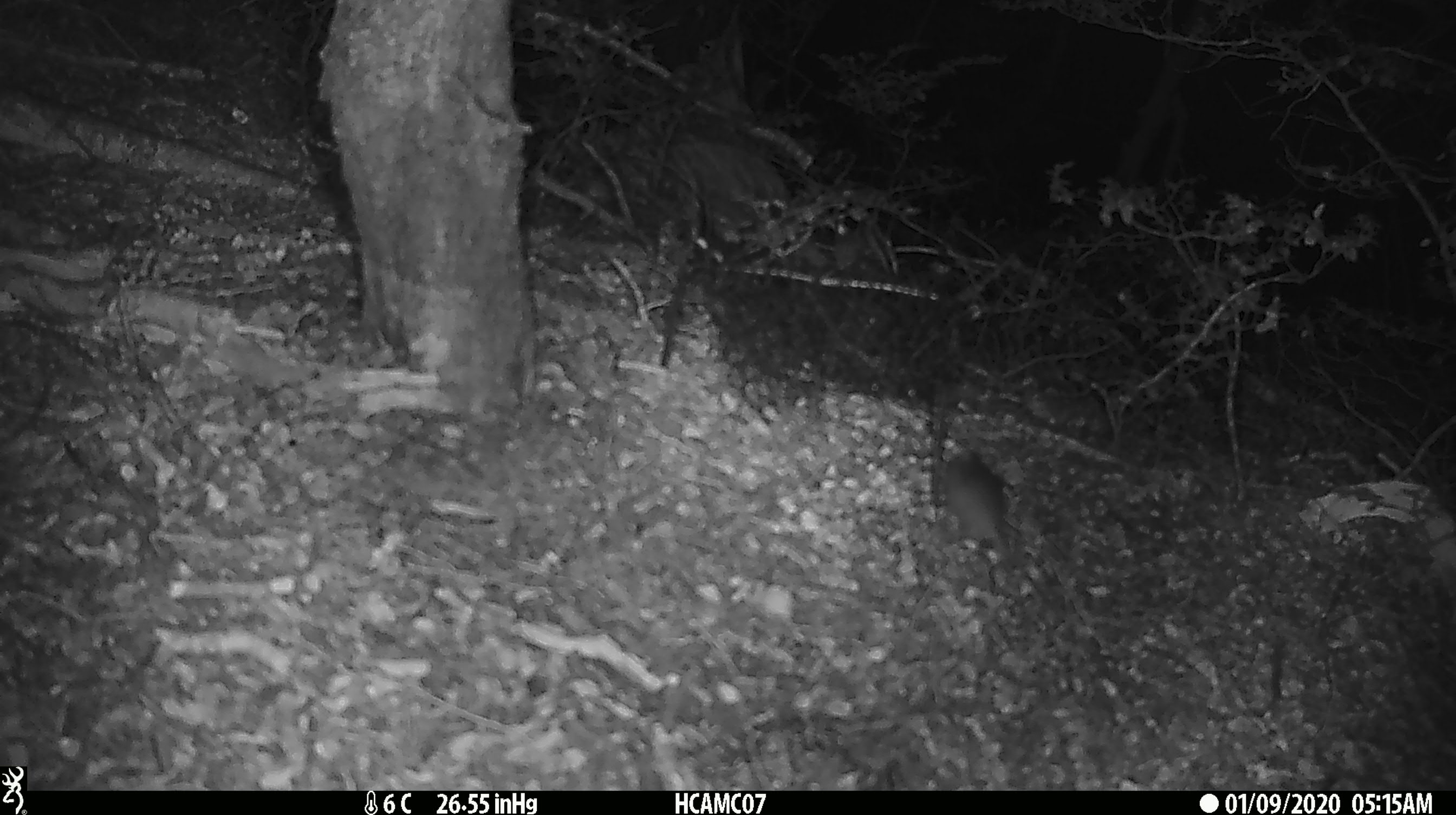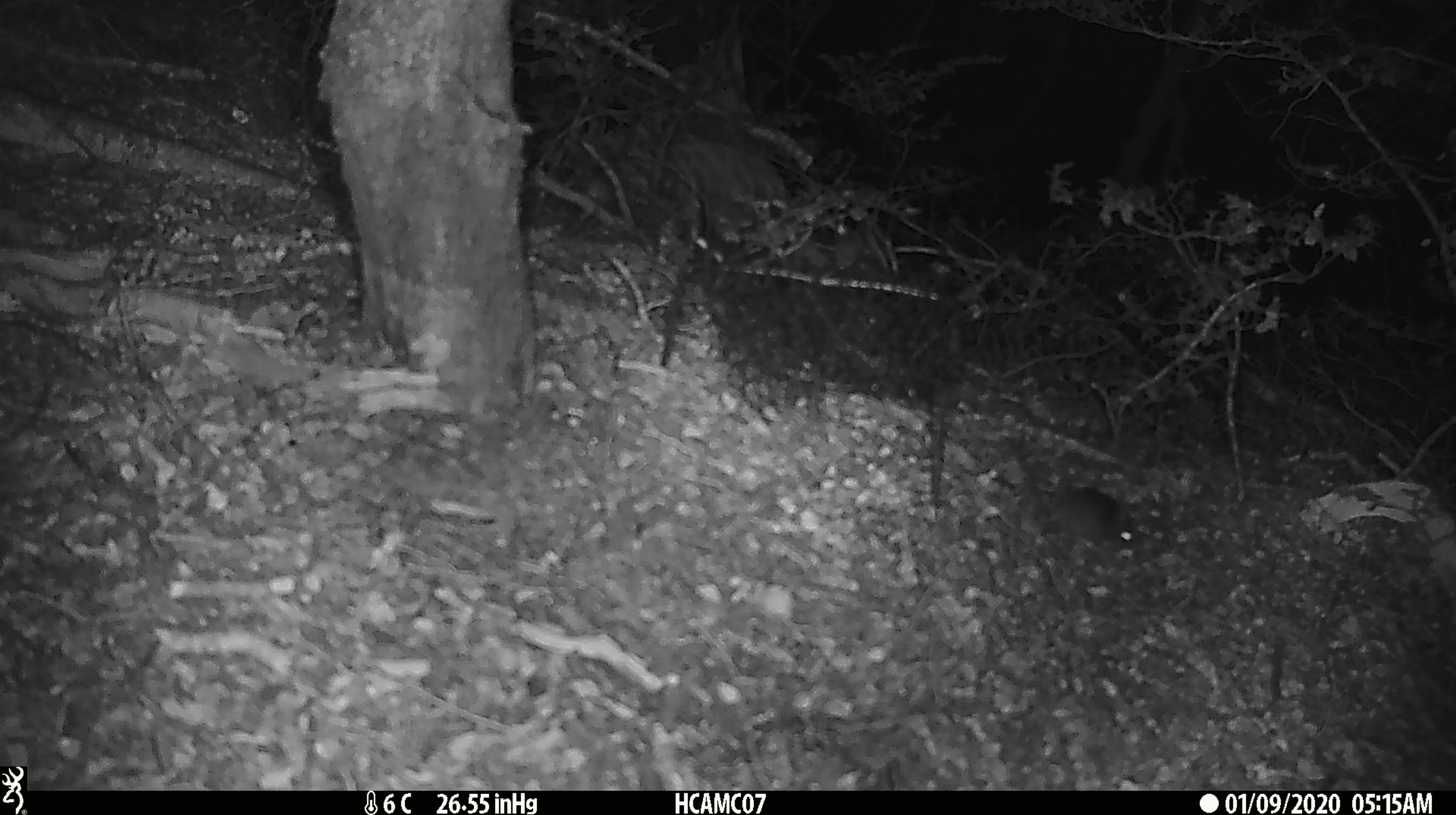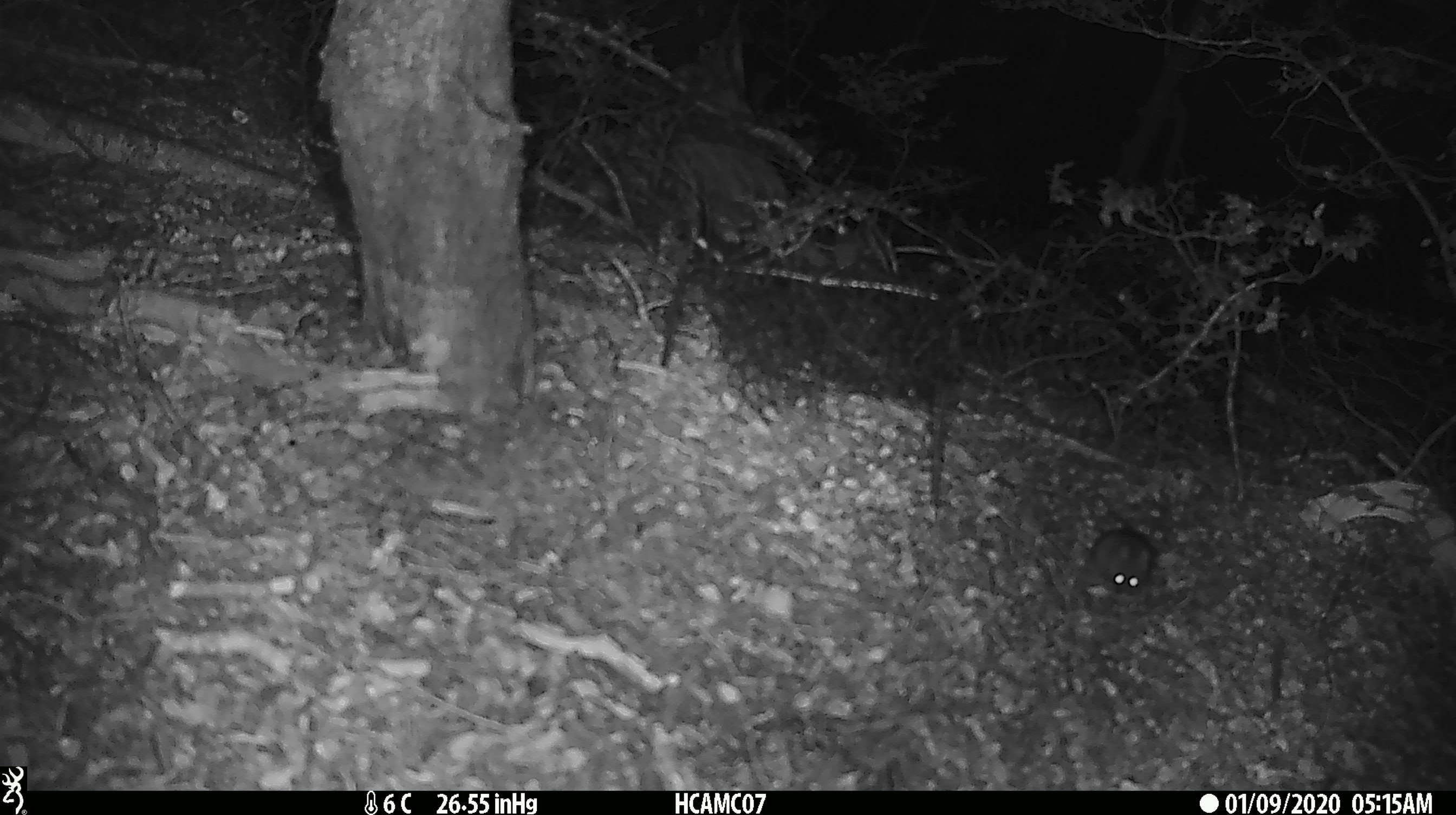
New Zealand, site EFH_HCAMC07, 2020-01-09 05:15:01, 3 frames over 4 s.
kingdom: Animalia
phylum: Chordata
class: Mammalia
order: Rodentia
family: Muridae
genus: Mus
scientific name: Mus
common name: mouse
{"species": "mouse (Mus)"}